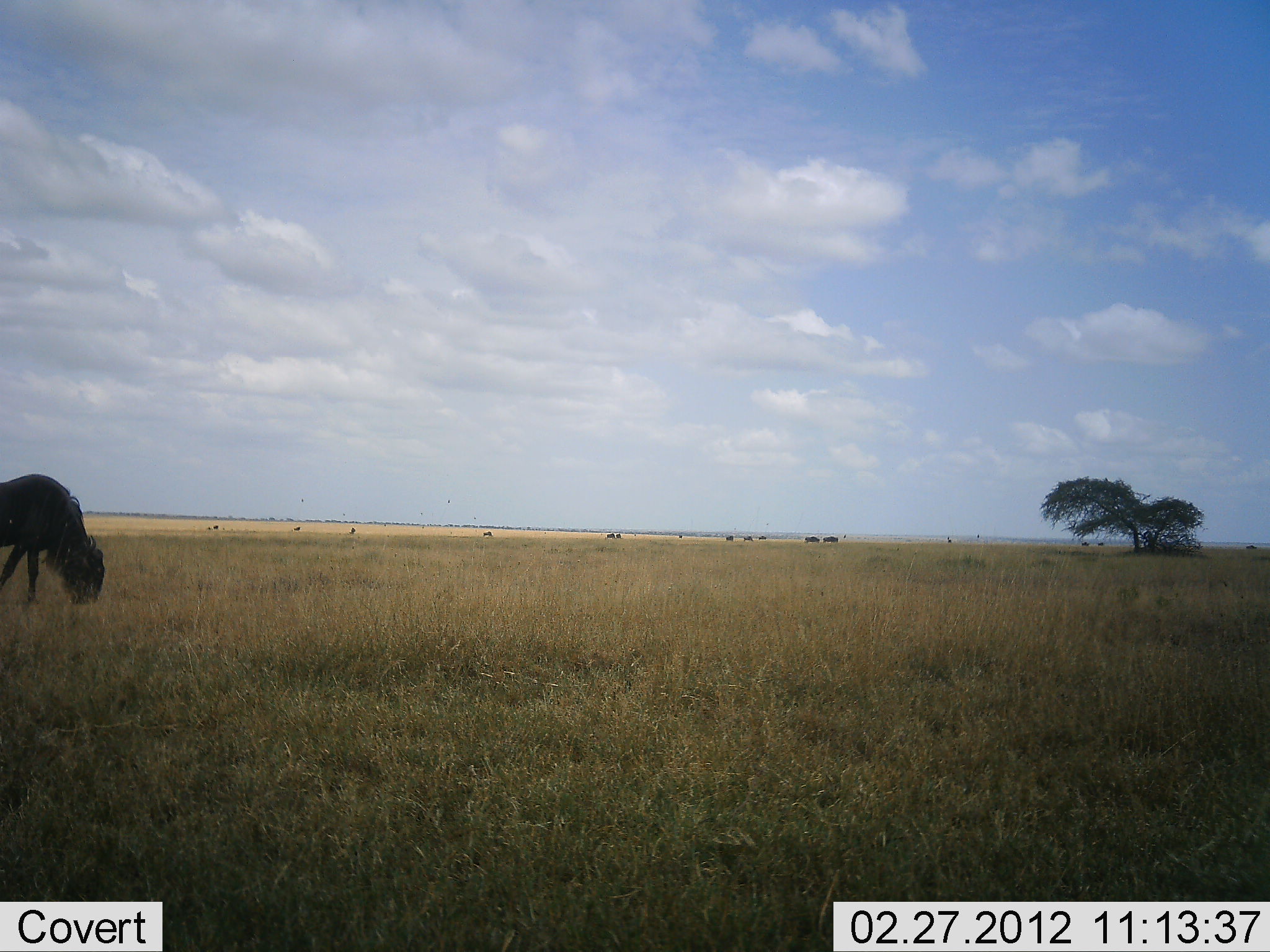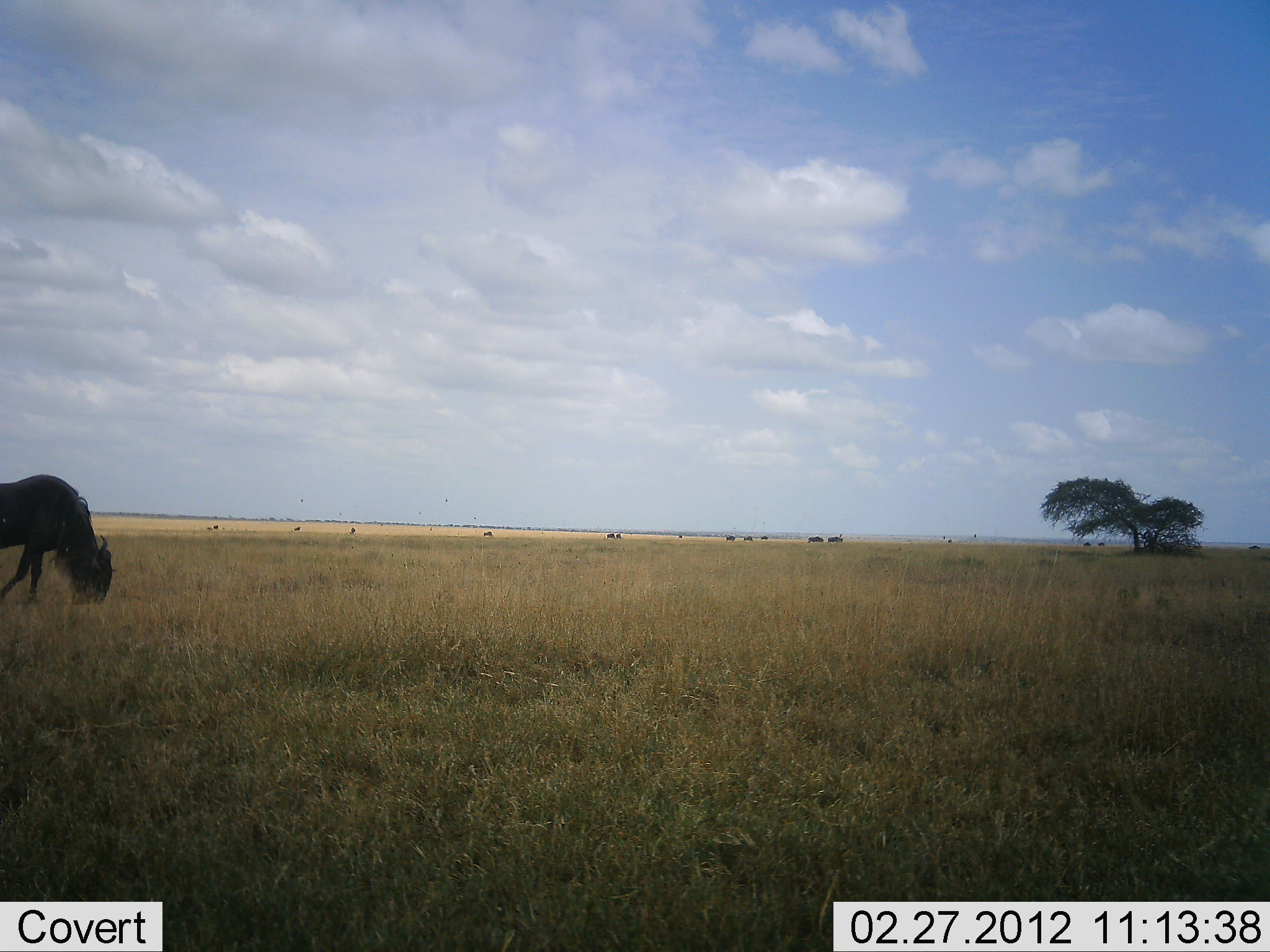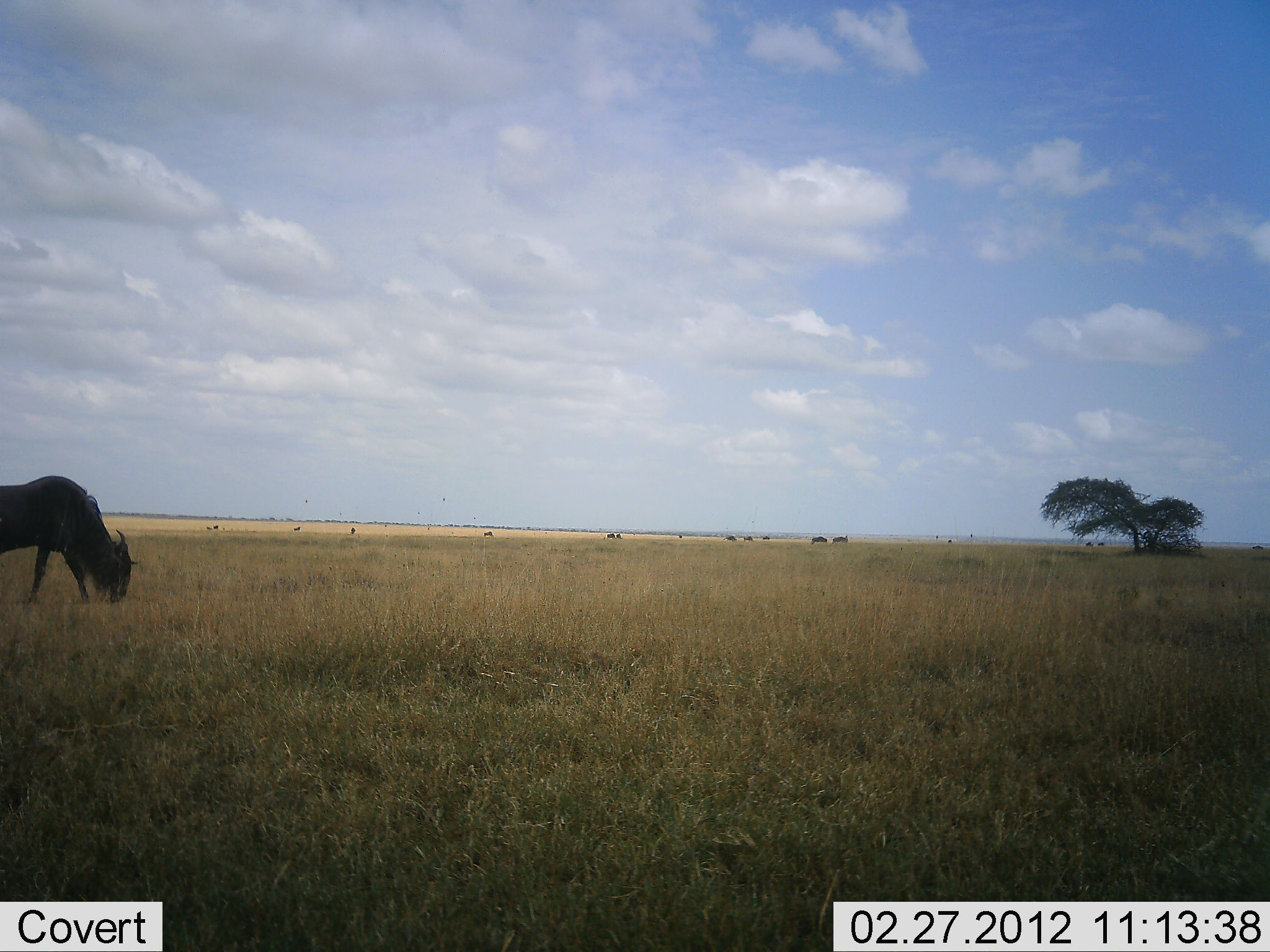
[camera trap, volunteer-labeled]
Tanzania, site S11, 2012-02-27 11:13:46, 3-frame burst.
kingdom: Animalia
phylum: Chordata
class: Mammalia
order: Artiodactyla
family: Bovidae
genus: Connochaetes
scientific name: Connochaetes taurinus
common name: blue wildebeest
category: wildebeest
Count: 3.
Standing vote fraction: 17%.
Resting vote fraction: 4%.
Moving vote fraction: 58%.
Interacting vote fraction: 0%.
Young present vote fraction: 0%.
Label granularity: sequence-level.